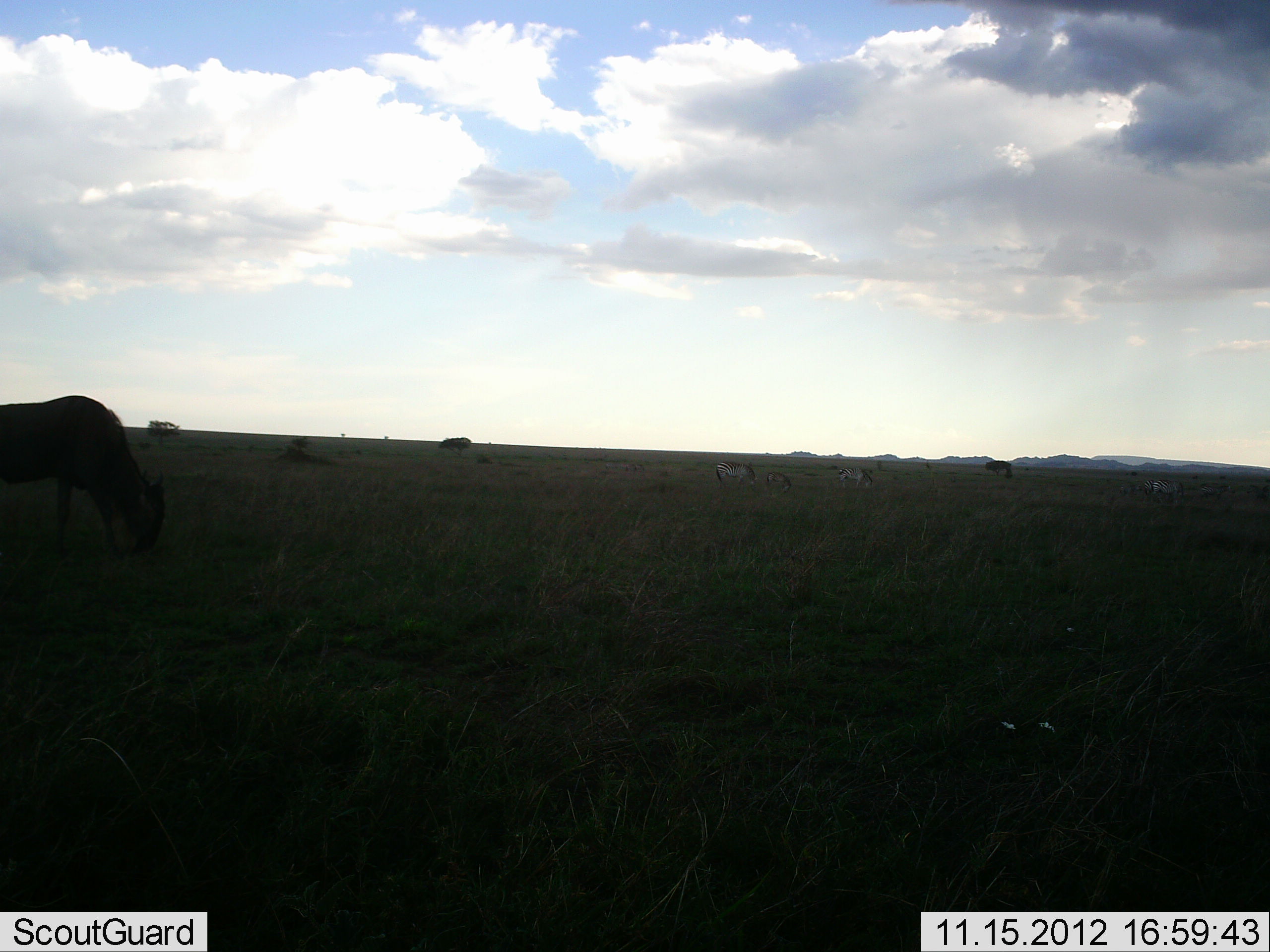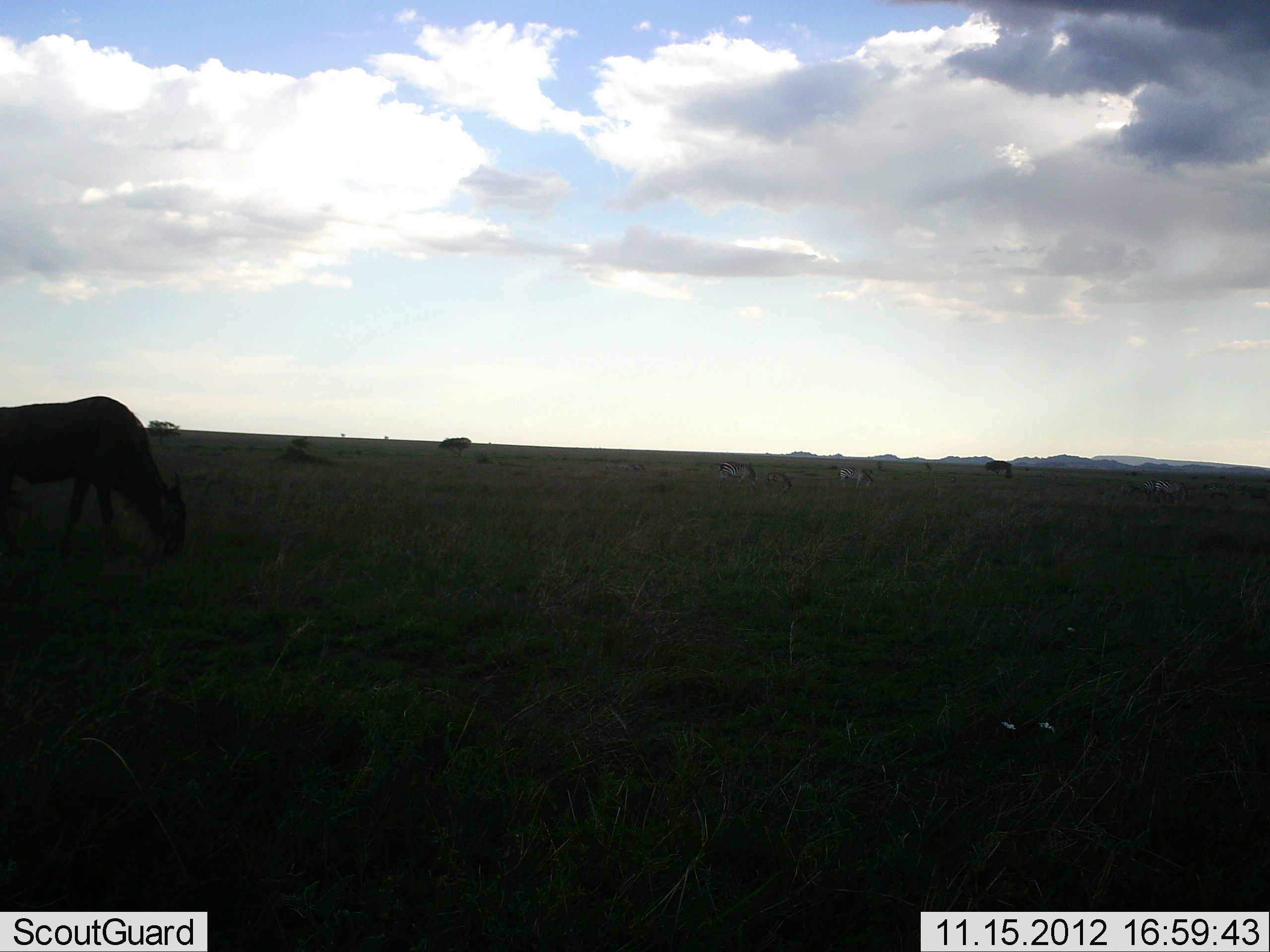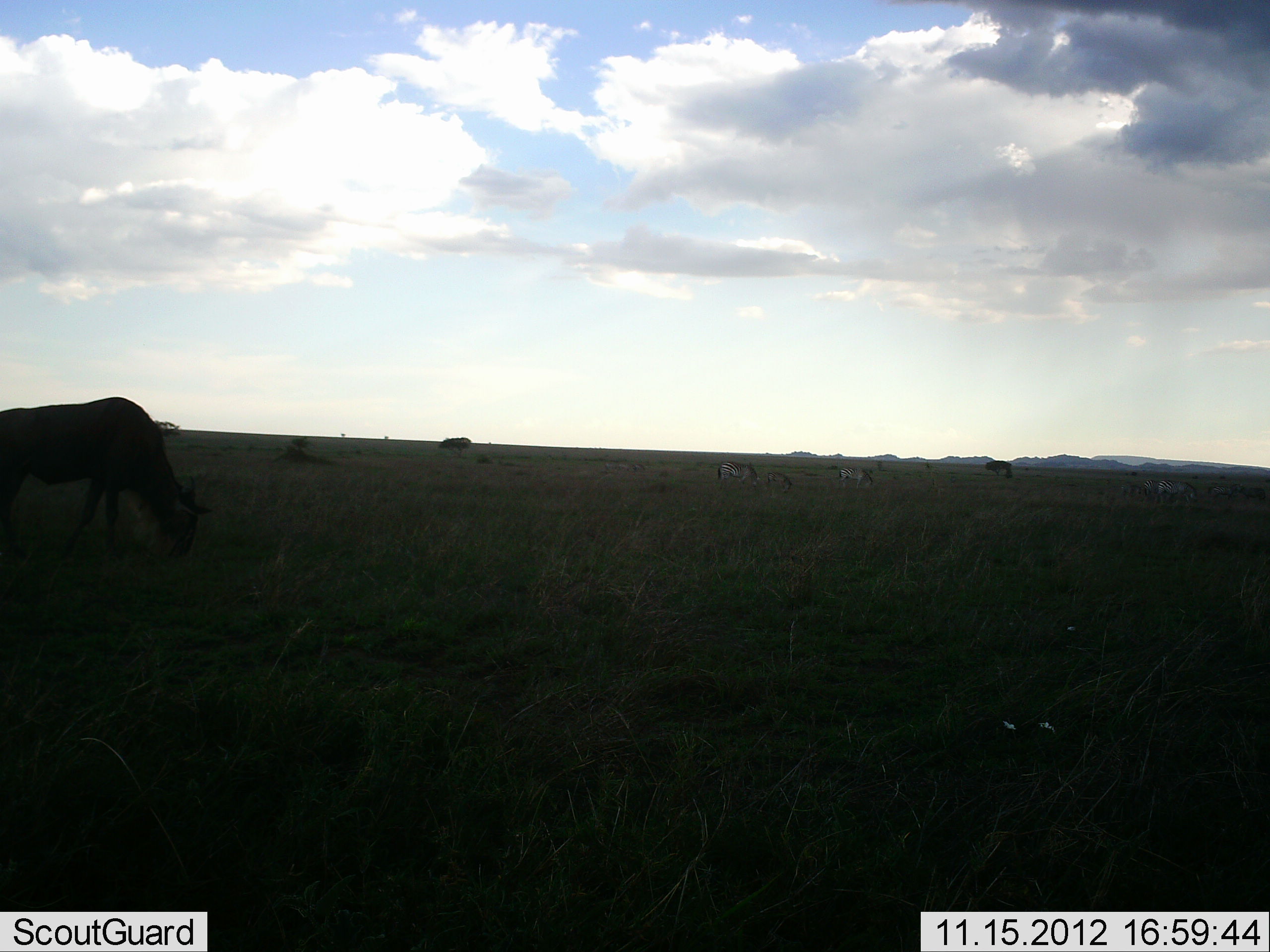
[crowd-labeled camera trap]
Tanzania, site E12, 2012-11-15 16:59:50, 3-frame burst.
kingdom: Animalia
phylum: Chordata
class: Mammalia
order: Artiodactyla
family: Bovidae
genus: Connochaetes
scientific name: Connochaetes taurinus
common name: blue wildebeest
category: wildebeest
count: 1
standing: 13%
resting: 0%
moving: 40%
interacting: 0%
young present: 0%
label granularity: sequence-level